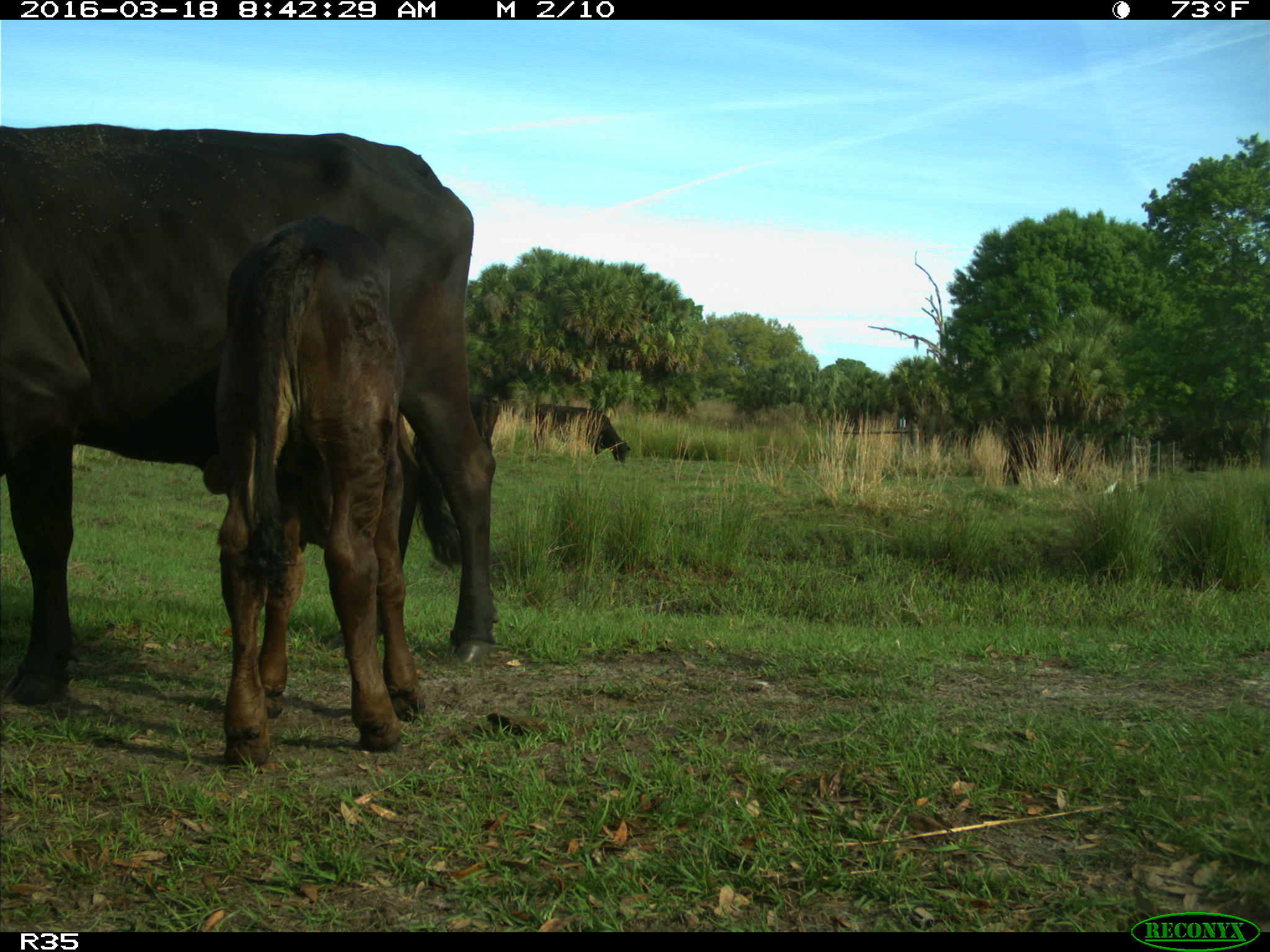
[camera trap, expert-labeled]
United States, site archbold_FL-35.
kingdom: Animalia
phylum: Chordata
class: Mammalia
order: Artiodactyla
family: Bovidae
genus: Bos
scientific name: Bos taurus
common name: domestic cow